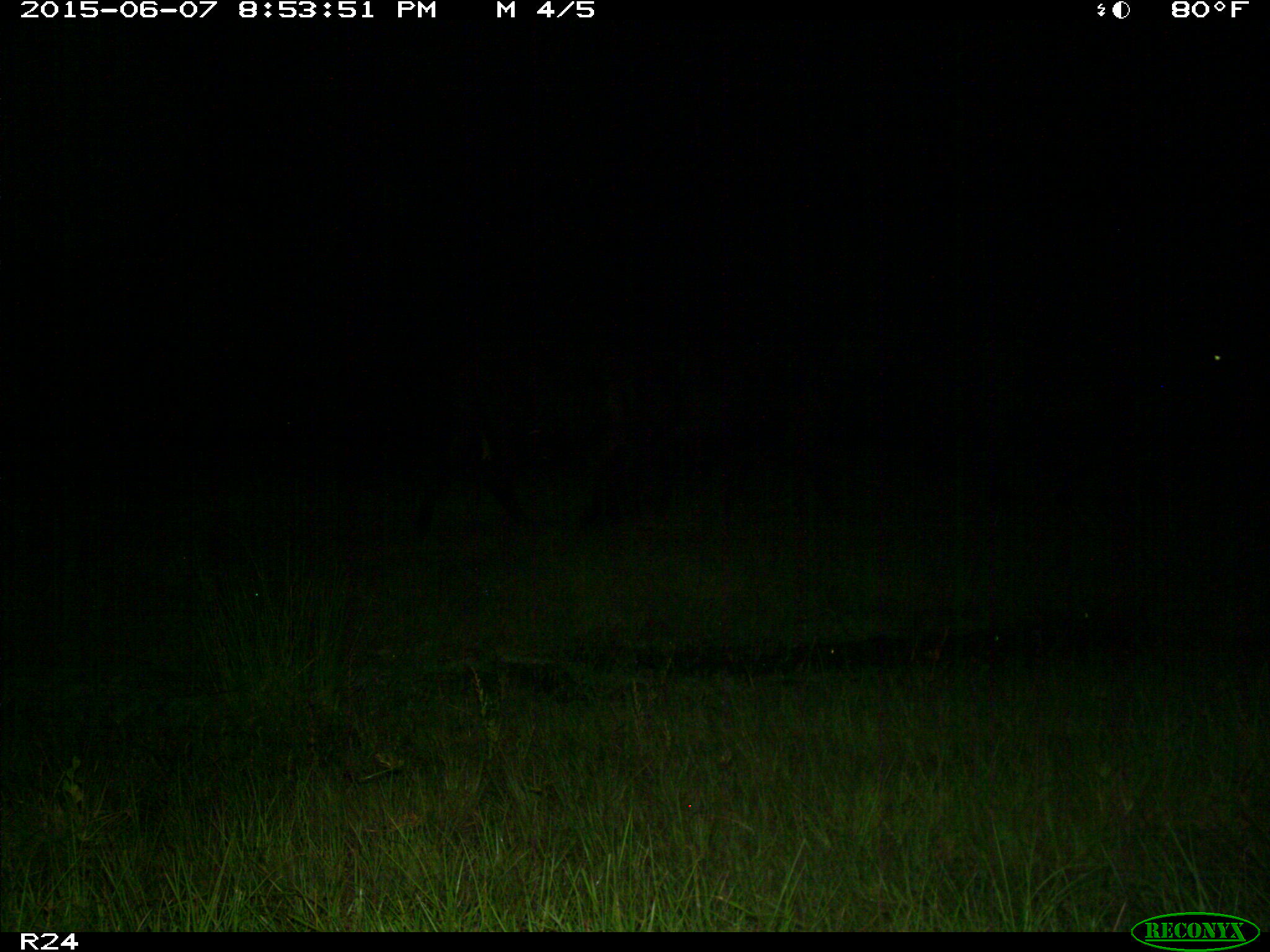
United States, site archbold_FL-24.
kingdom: Animalia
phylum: Chordata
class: Mammalia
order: Artiodactyla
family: Bovidae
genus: Bos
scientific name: Bos taurus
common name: domestic cow